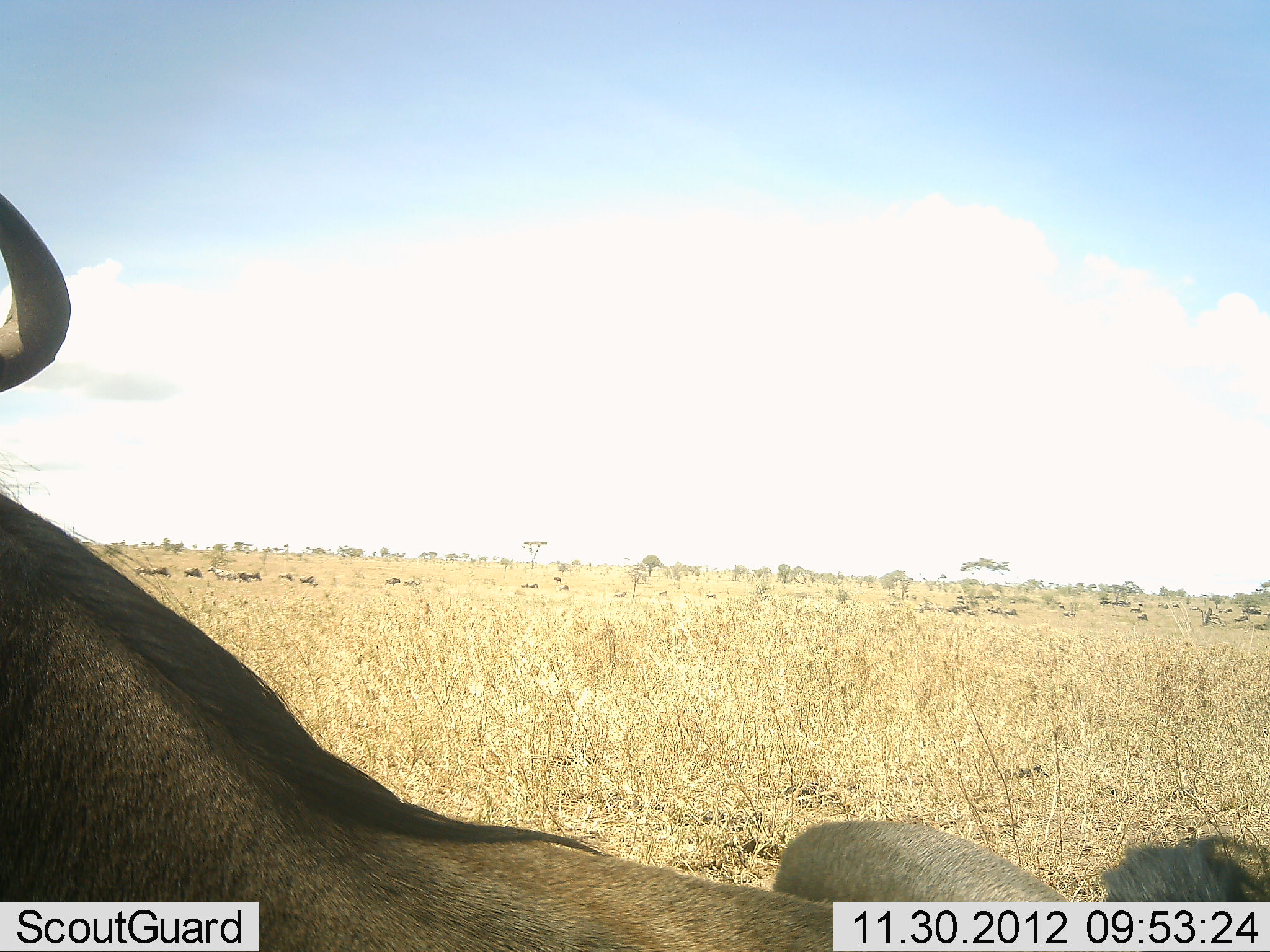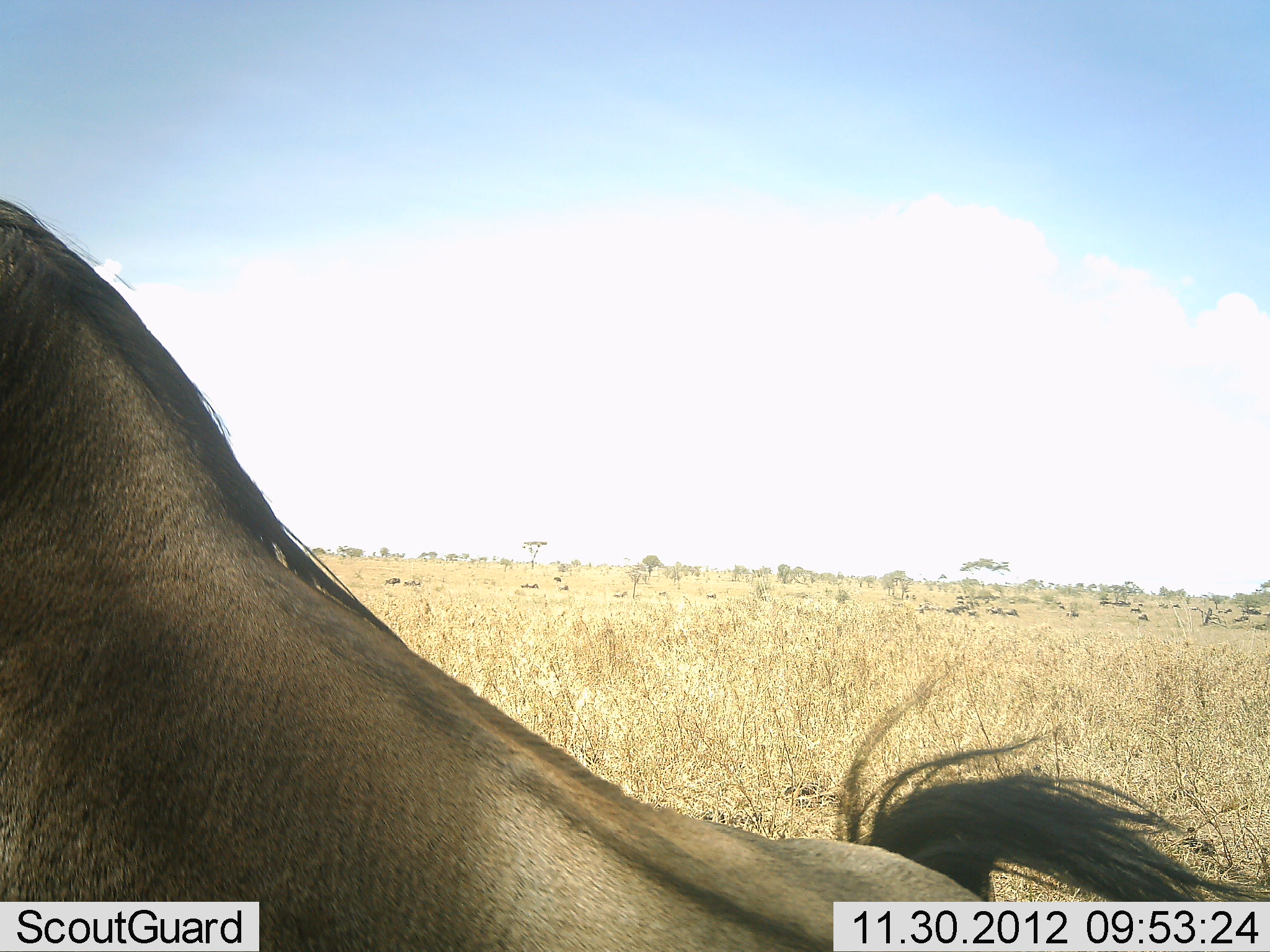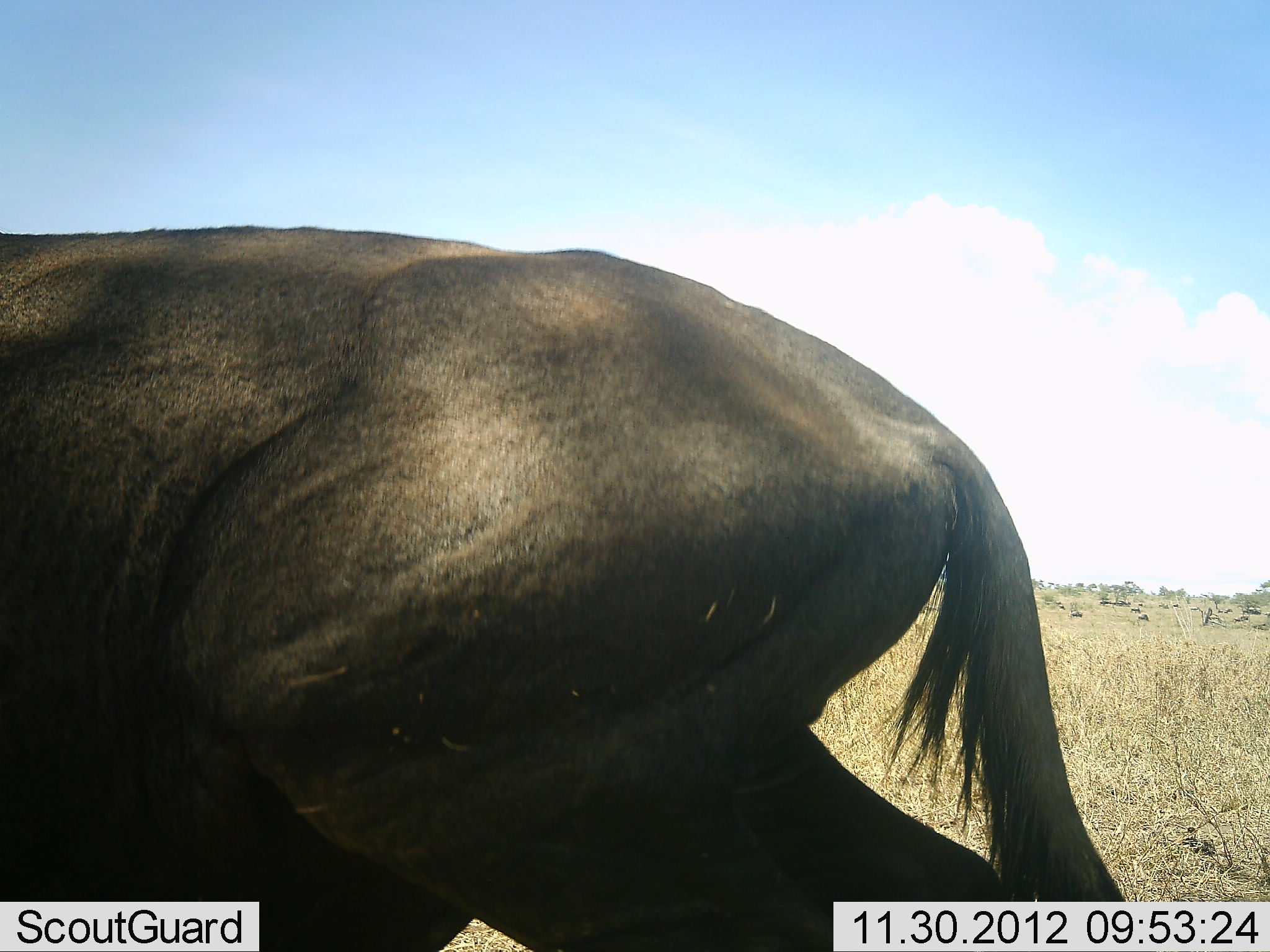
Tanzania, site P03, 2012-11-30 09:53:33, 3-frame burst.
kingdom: Animalia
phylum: Chordata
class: Mammalia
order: Artiodactyla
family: Bovidae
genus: Connochaetes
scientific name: Connochaetes taurinus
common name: blue wildebeest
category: wildebeest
Wildebeest (blue wildebeest) (Connochaetes taurinus), count 1. Behavior (volunteer vote fractions): standing 27%, resting 36%, moving 55%, interacting 0%. Young present (vote fraction): 0%. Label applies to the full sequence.